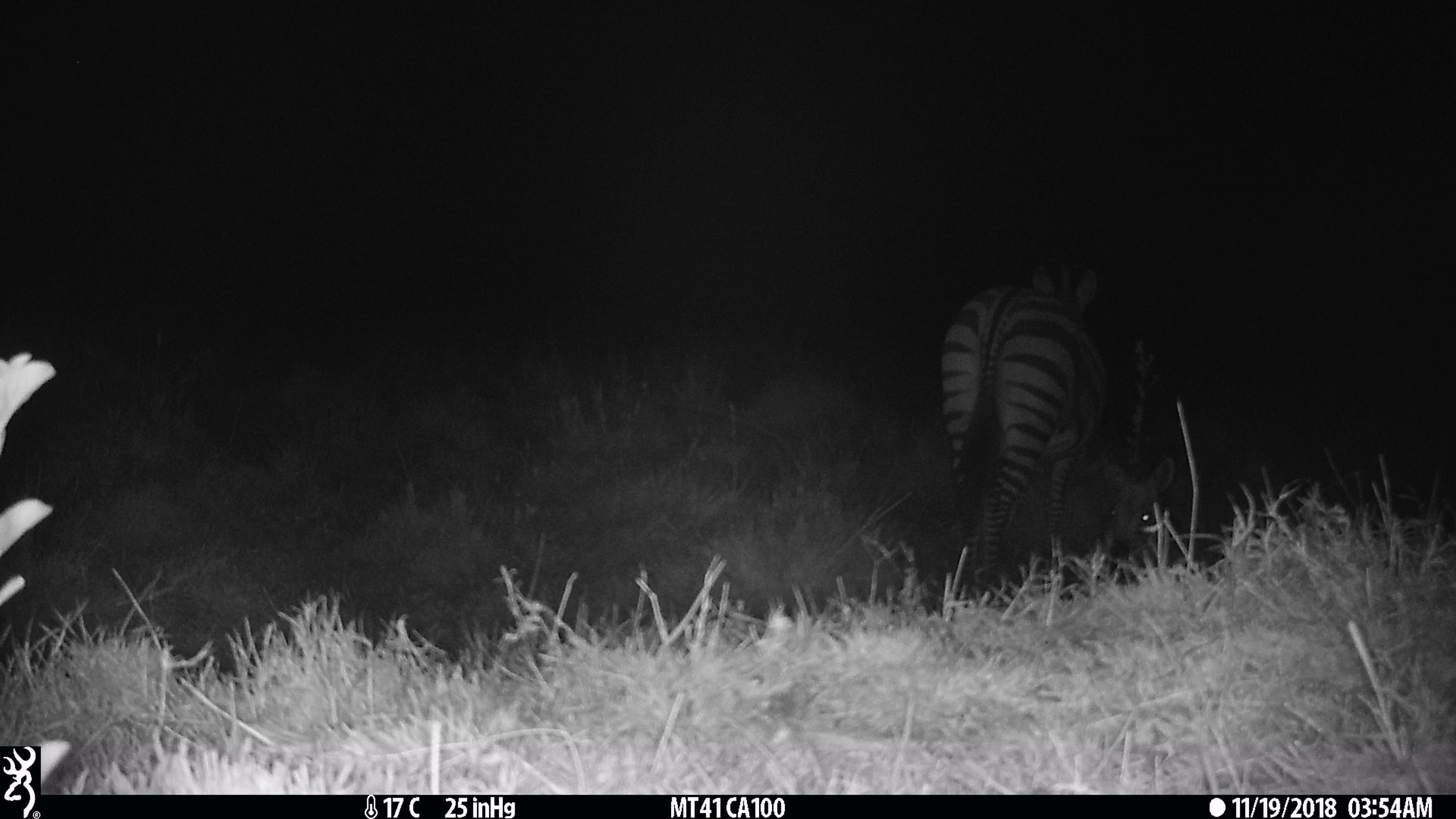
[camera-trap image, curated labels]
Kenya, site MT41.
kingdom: Animalia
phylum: Chordata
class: Mammalia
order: Perissodactyla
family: Equidae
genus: Equus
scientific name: Equus quagga burchellii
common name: burchell's zebra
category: zebra